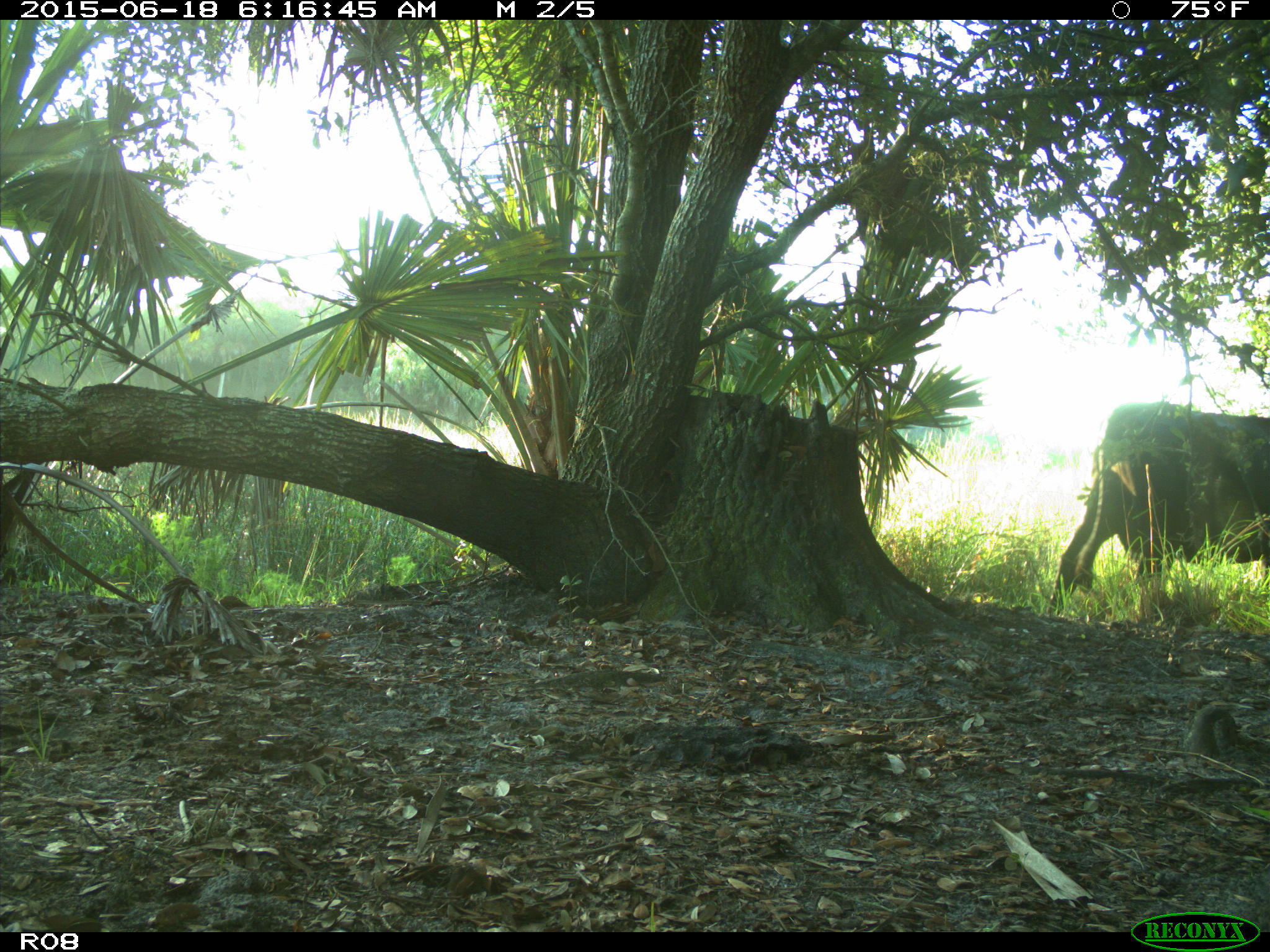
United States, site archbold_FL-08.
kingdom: Animalia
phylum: Chordata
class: Mammalia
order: Artiodactyla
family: Bovidae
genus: Bos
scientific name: Bos taurus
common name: domestic cow